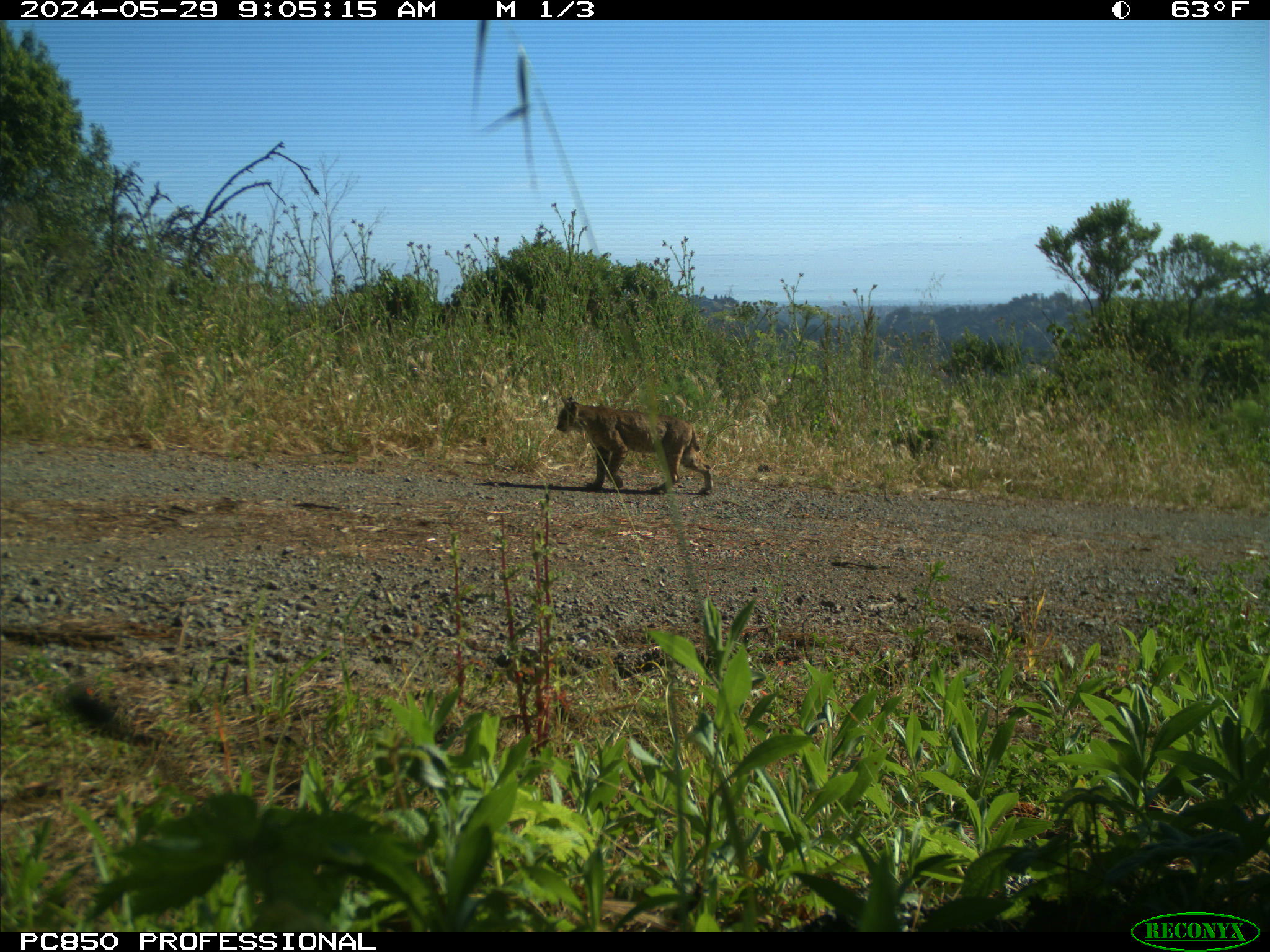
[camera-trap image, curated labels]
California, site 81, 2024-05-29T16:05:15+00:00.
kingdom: Animalia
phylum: Chordata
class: Mammalia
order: Carnivora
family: Felidae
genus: Lynx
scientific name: Lynx rufus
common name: bobcat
Bobcat (Lynx rufus).